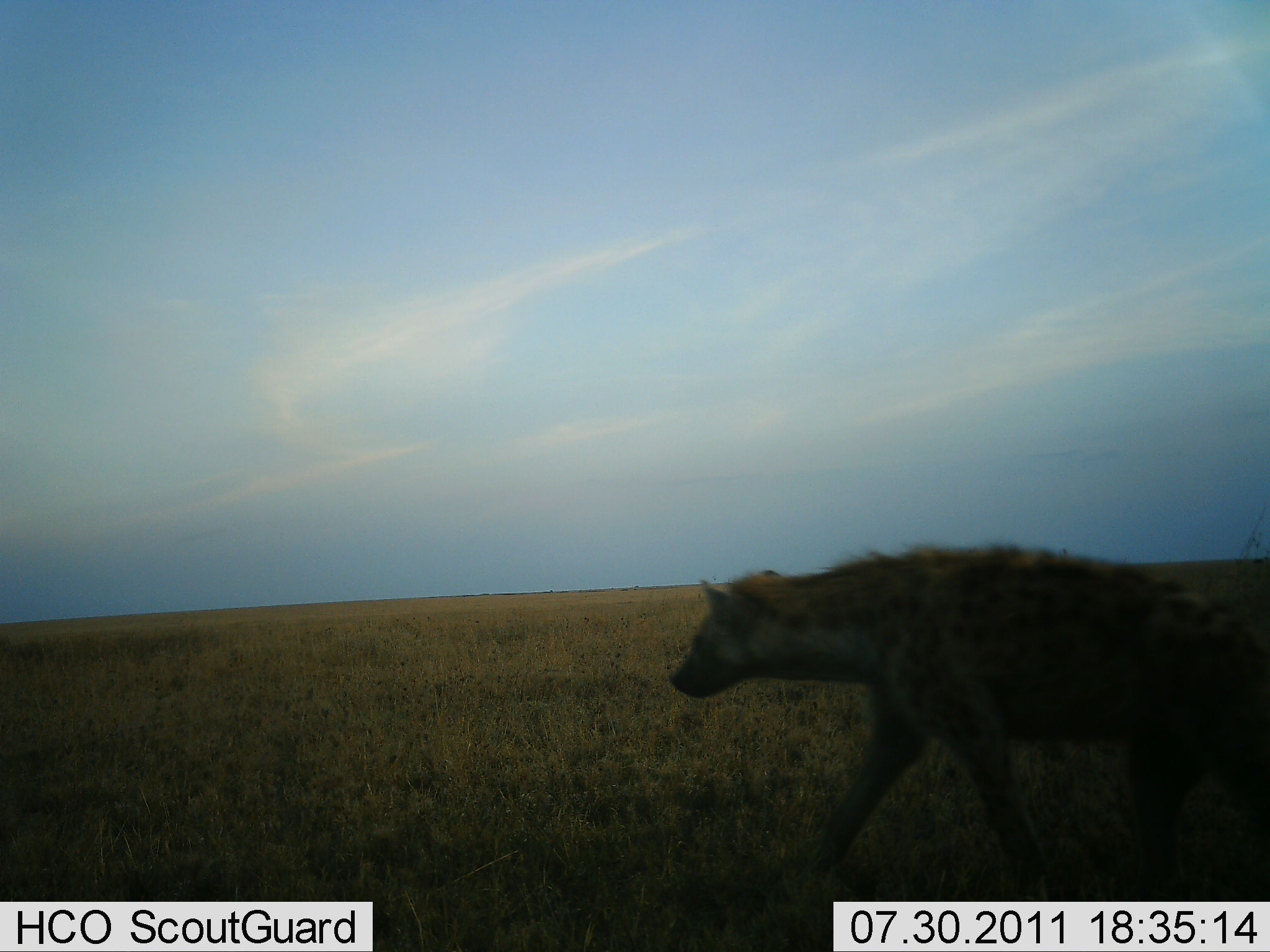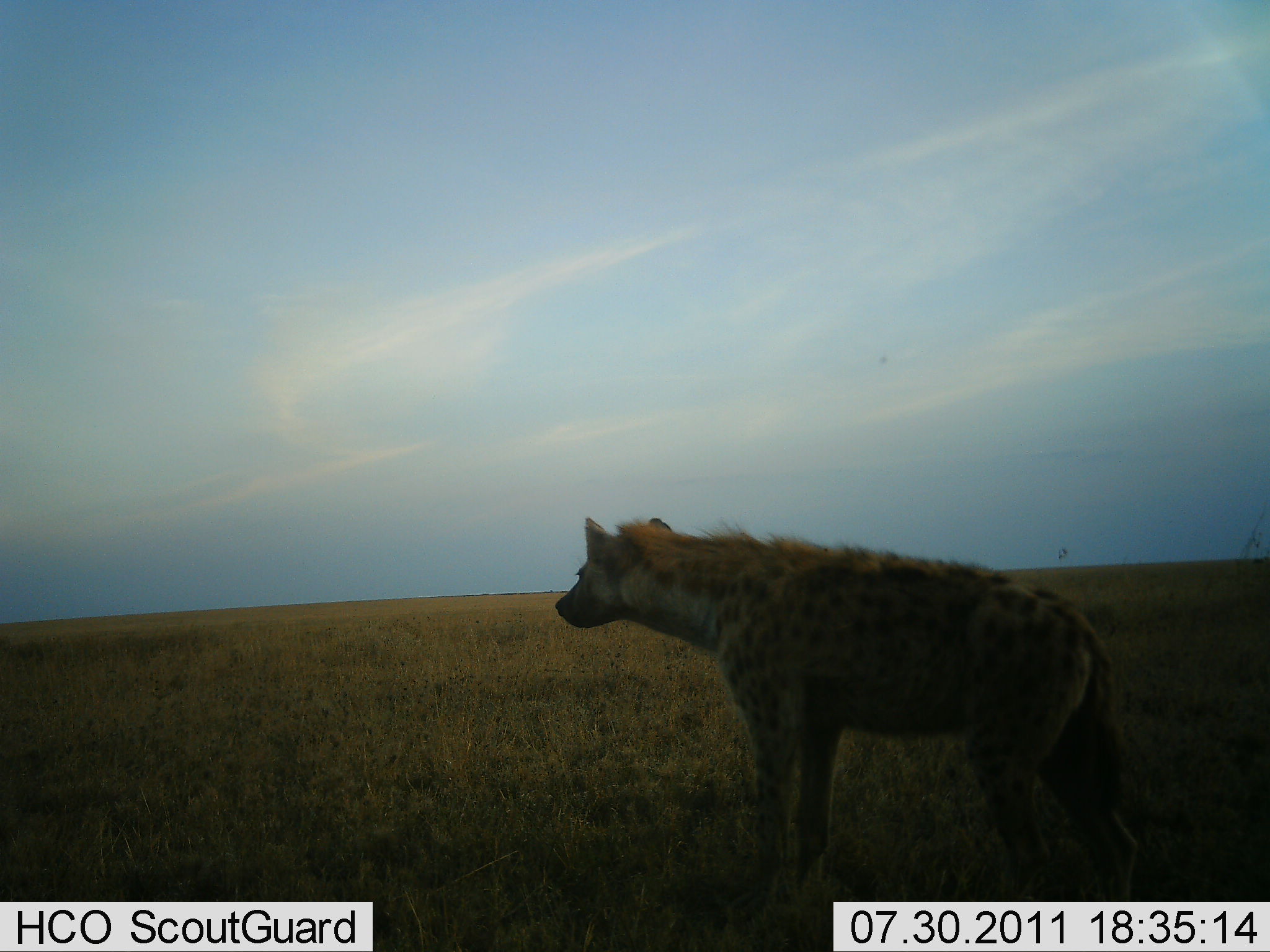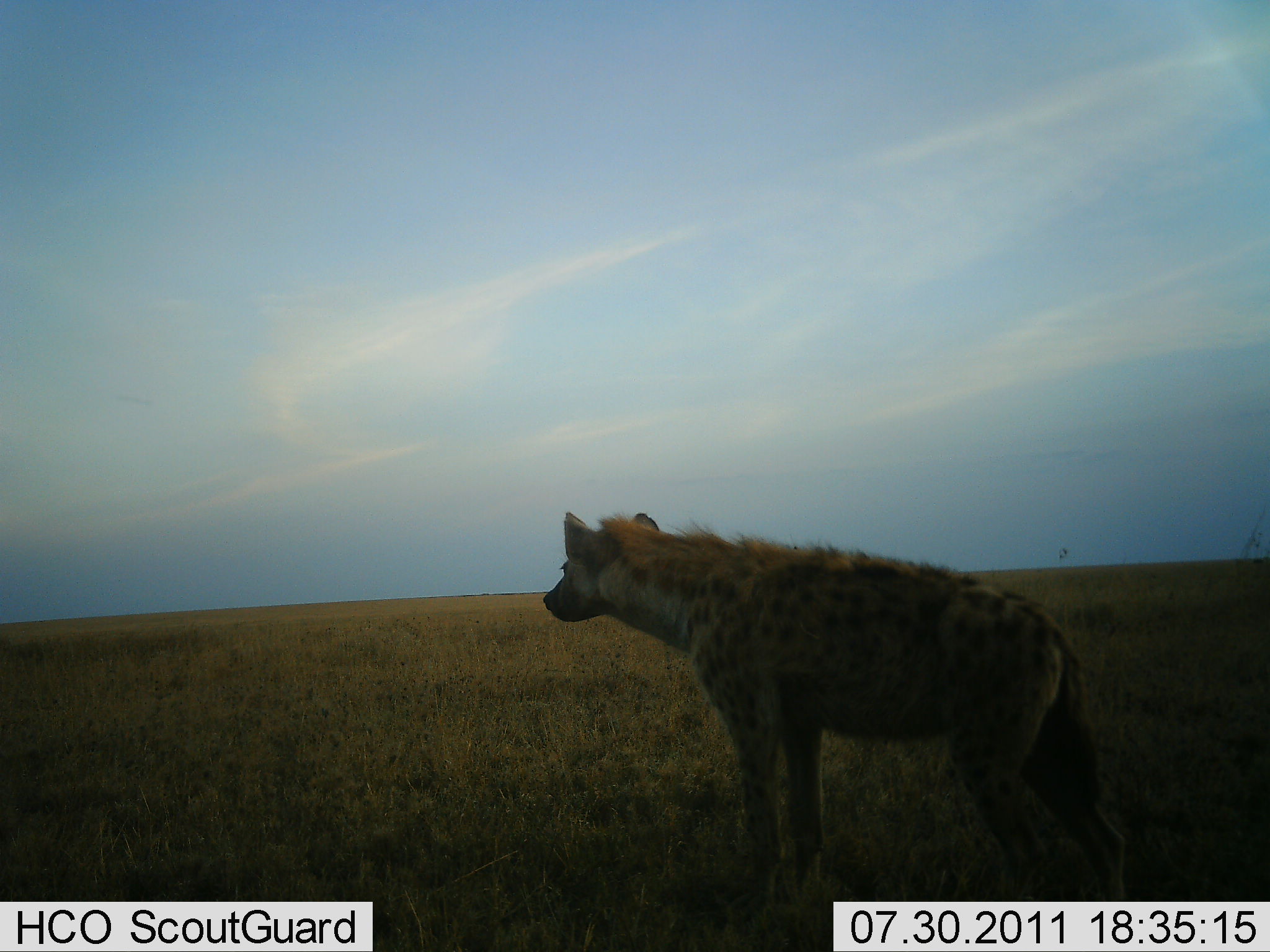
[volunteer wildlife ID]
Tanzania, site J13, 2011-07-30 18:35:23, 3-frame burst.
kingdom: Animalia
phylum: Chordata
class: Mammalia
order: Carnivora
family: Hyaenidae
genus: Crocuta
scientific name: Crocuta crocuta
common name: spotted hyena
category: hyenaspotted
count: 1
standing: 50%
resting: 0%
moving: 60%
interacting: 0%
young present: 0%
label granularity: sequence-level